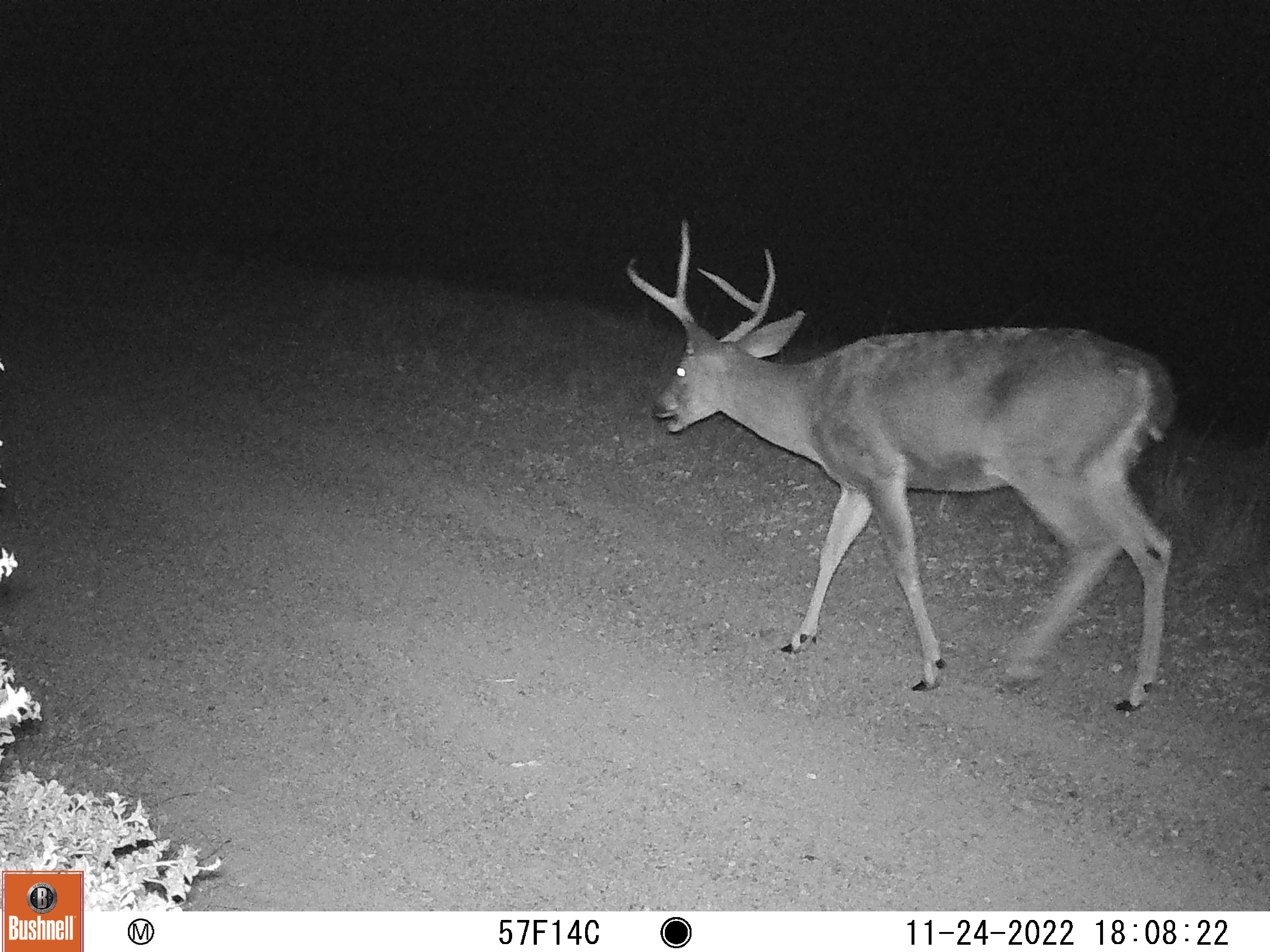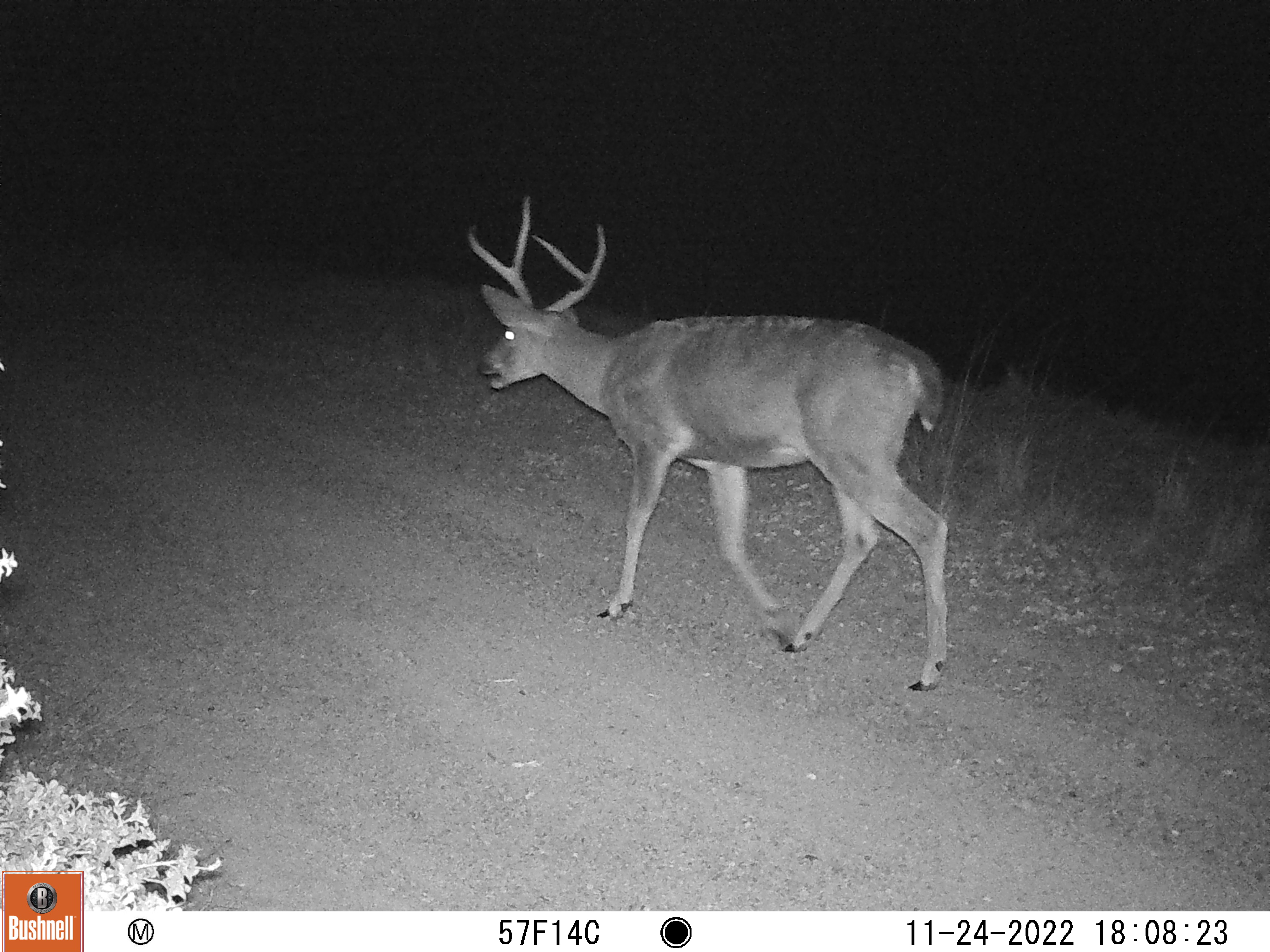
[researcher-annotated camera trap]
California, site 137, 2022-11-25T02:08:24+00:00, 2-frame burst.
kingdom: Animalia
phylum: Chordata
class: Mammalia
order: Artiodactyla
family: Cervidae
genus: Odocoileus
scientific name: Odocoileus hemionus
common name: mule deer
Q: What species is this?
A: Mule deer (Odocoileus hemionus).